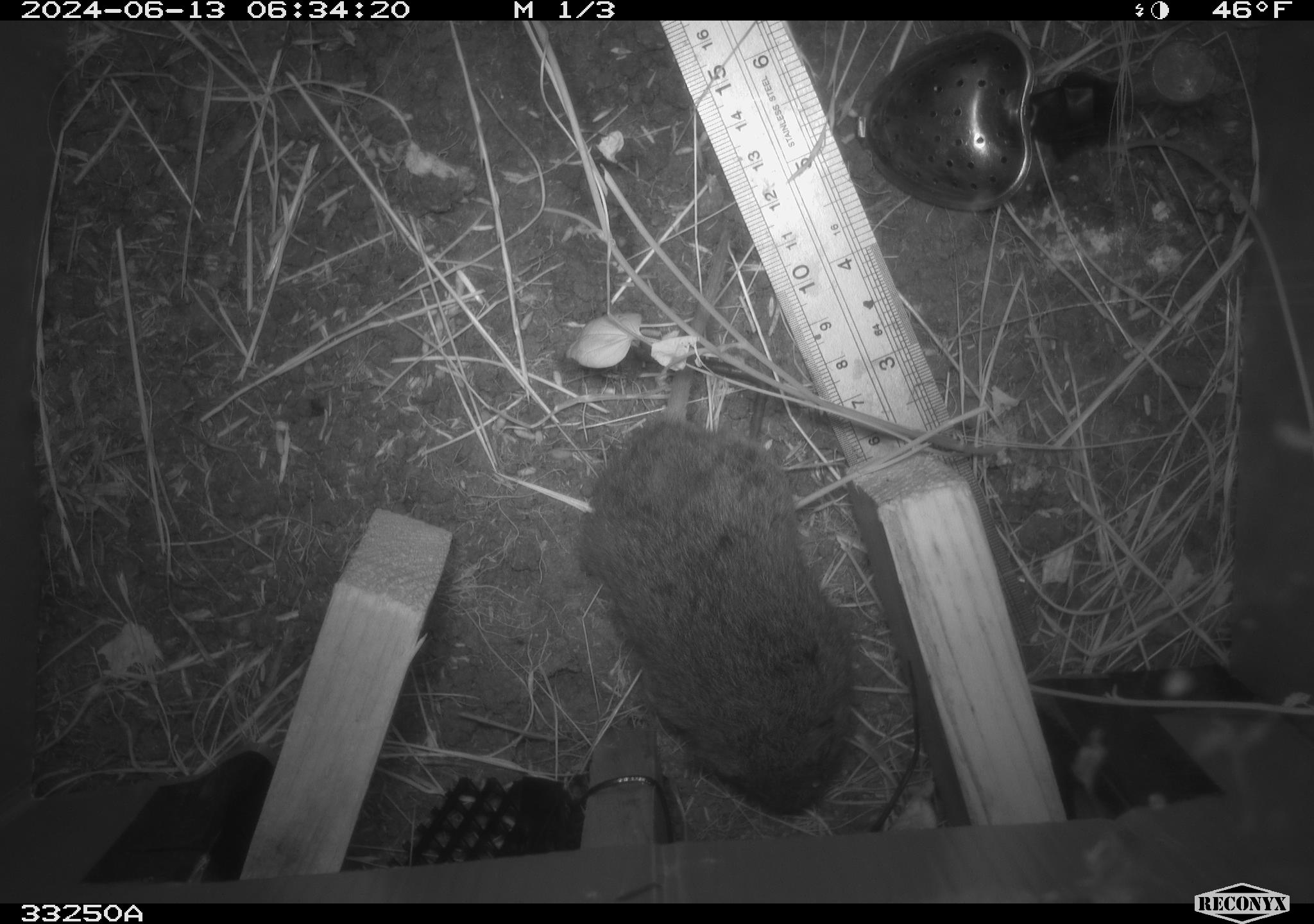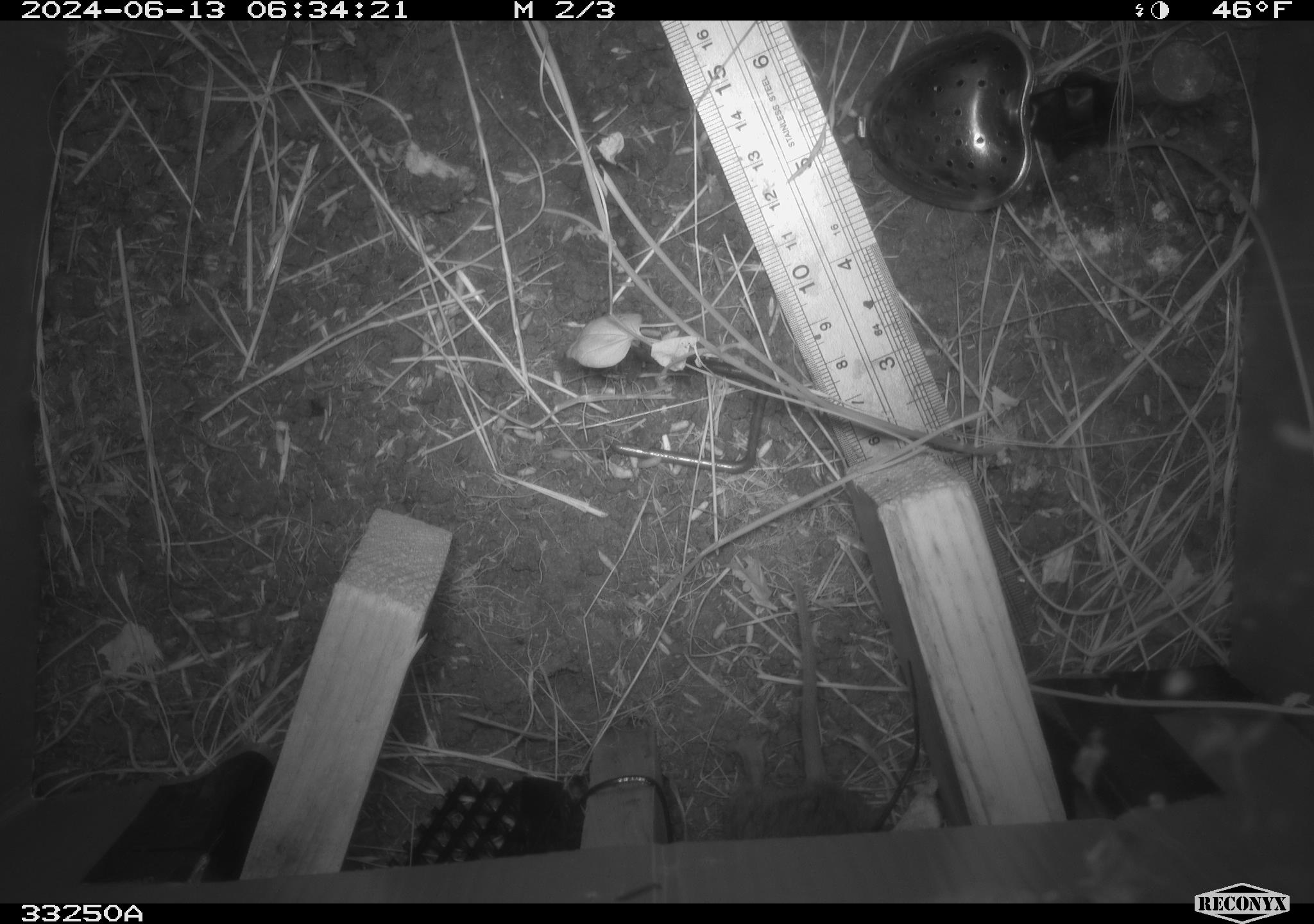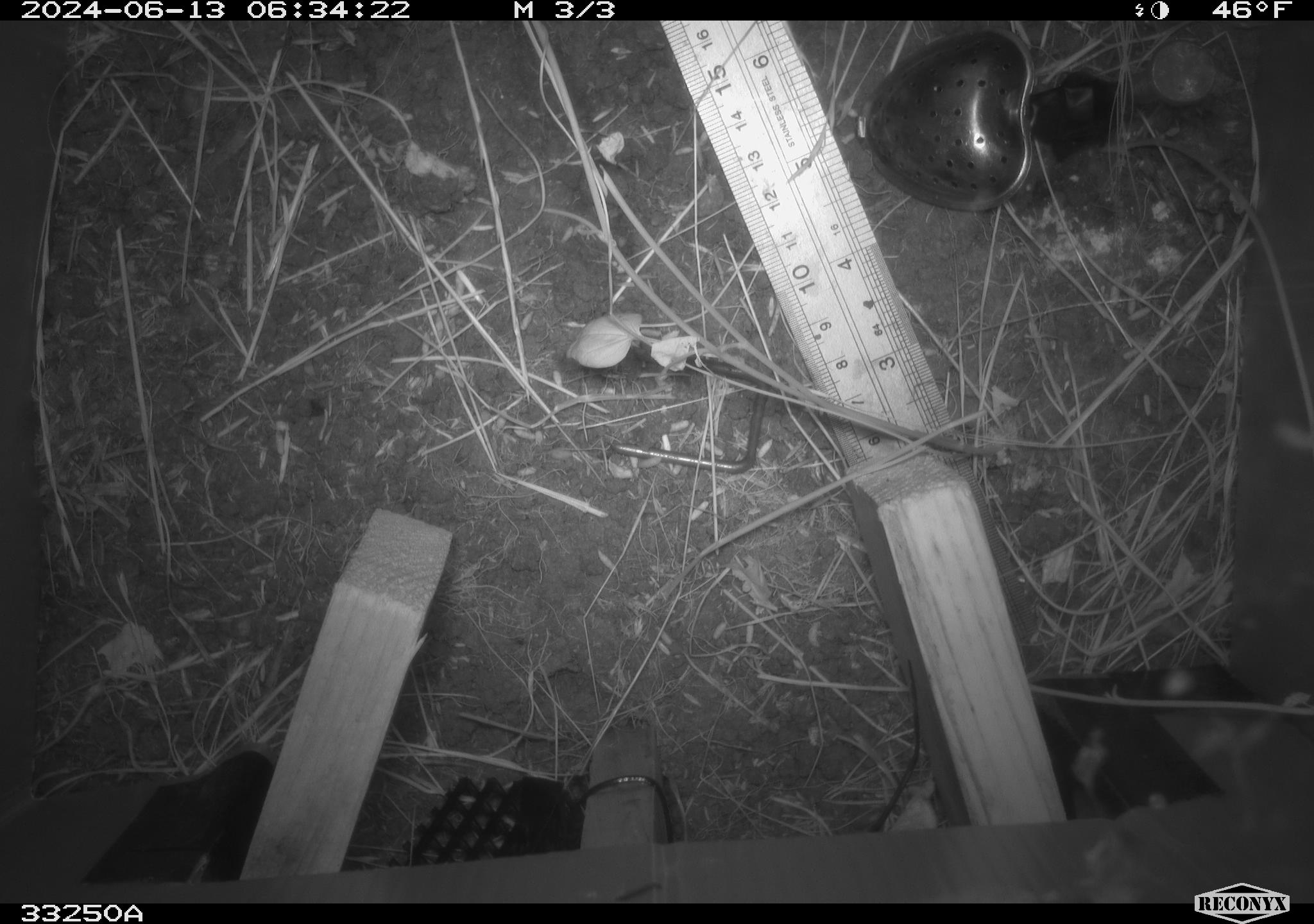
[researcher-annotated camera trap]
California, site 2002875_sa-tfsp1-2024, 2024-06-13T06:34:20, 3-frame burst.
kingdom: Animalia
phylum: Chordata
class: Mammalia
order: Rodentia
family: Cricetidae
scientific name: Arvicolinae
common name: voles, lemmings, and muskrats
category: arvicolinae subfamily